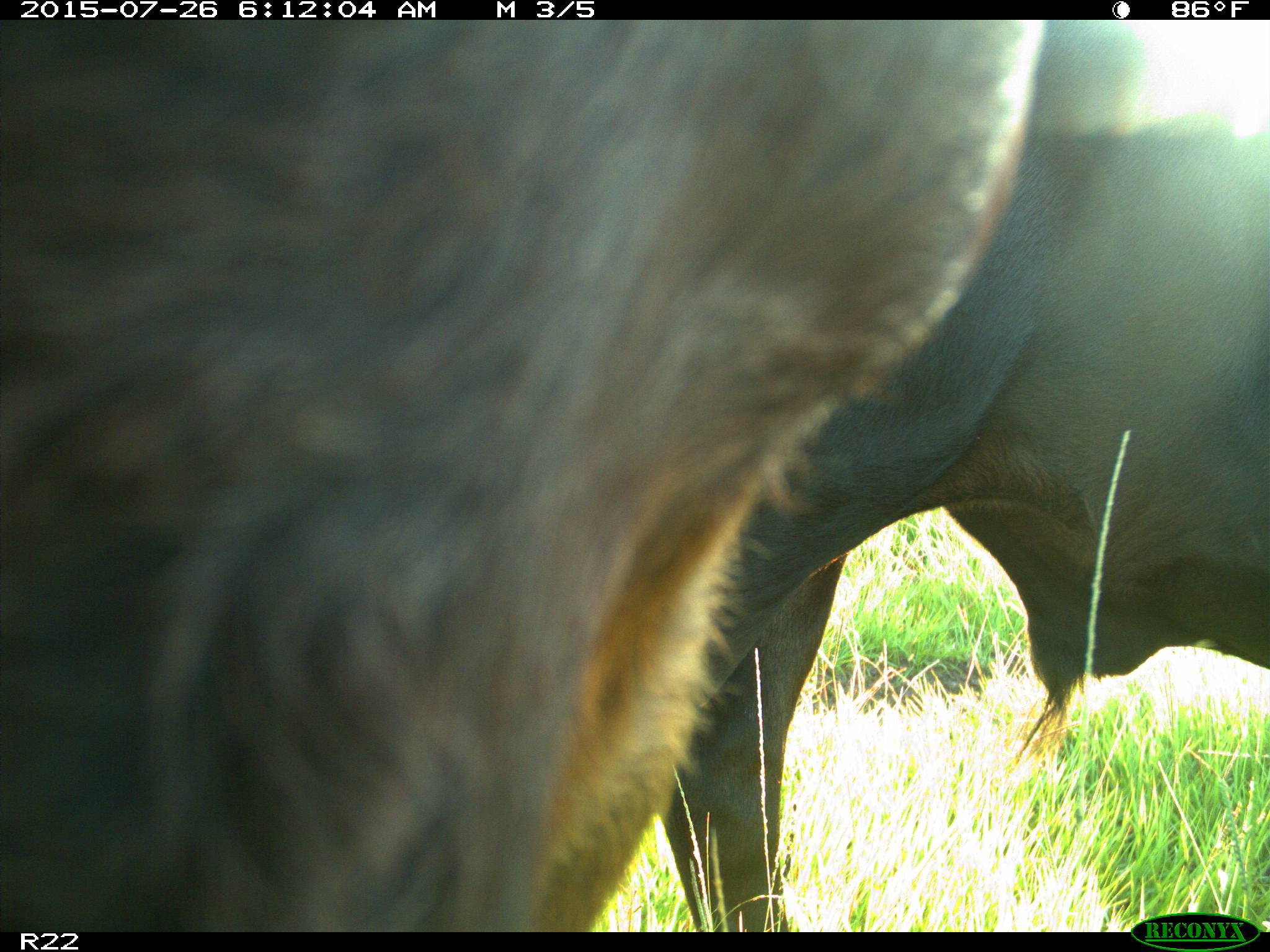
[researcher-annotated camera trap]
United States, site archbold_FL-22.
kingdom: Animalia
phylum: Chordata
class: Mammalia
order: Artiodactyla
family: Bovidae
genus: Bos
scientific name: Bos taurus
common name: domestic cow